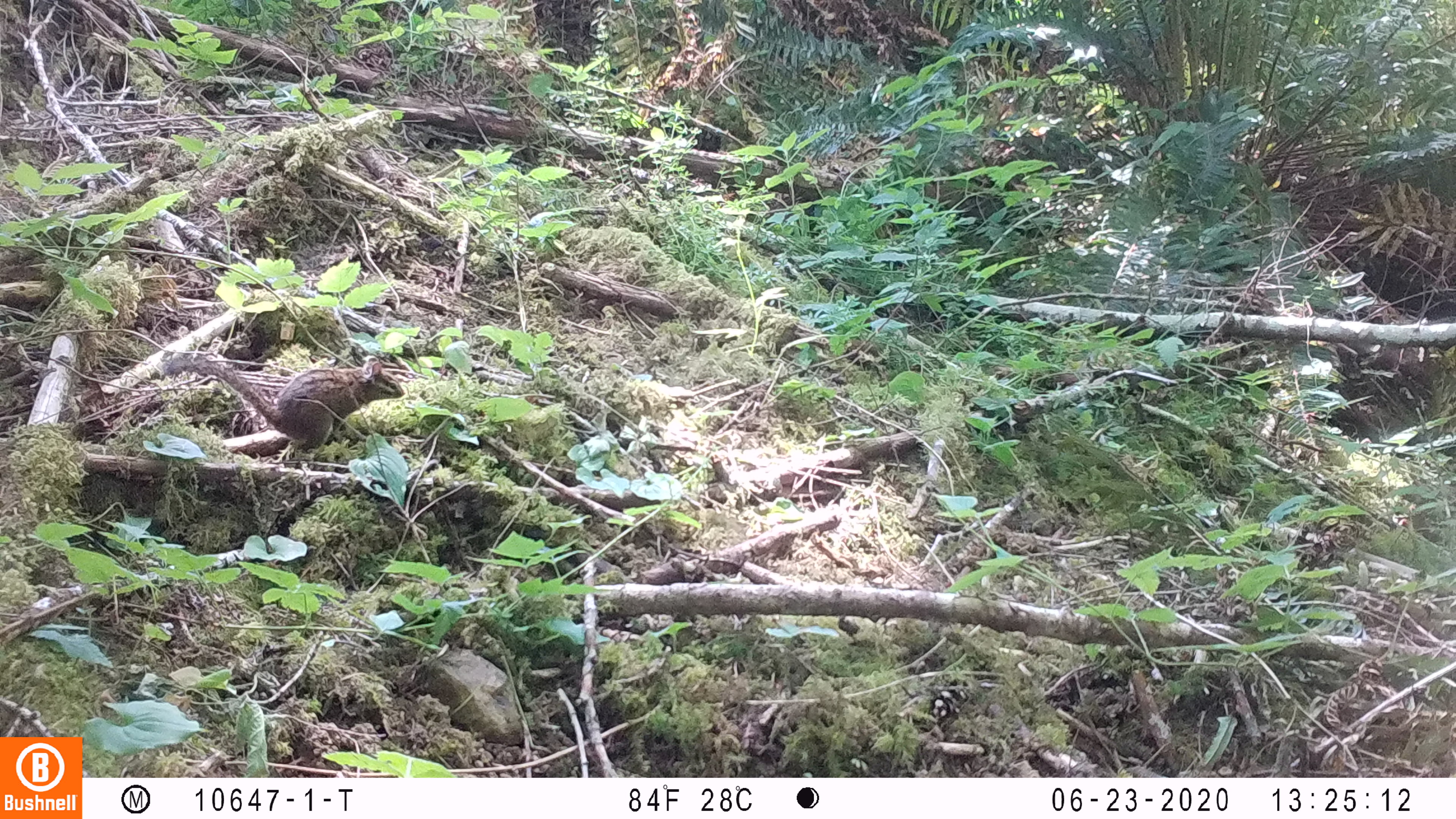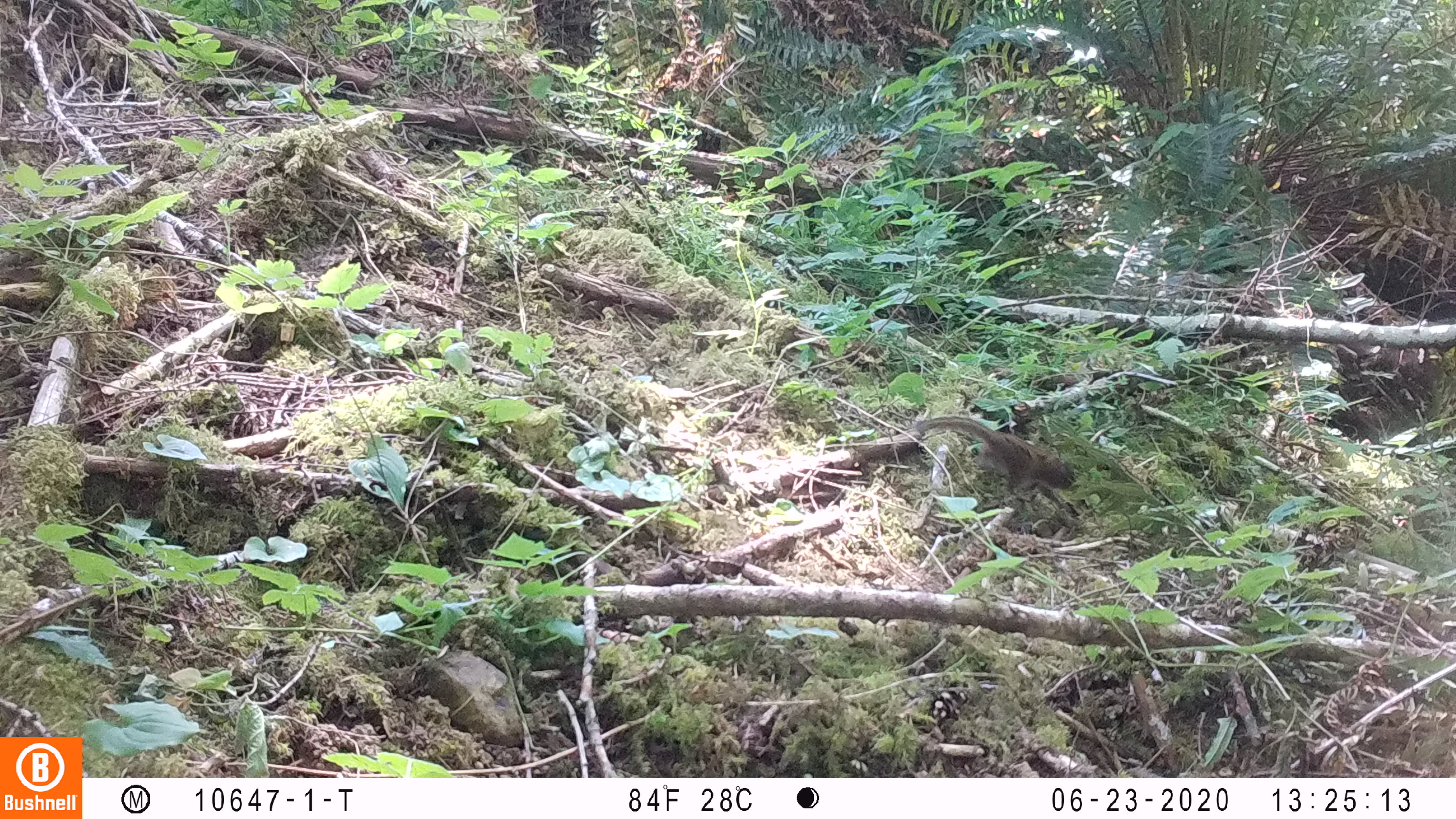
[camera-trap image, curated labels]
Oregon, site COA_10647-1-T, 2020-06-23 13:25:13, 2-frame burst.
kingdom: Animalia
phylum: Chordata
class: Mammalia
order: Rodentia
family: Sciuridae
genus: Neotamias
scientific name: Neotamias townsendii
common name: townsend's chipmunk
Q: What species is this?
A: Townsend's chipmunk (Neotamias townsendii).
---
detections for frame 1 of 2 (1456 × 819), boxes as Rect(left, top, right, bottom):
townsend's chipmunk: Rect(160, 348, 410, 461)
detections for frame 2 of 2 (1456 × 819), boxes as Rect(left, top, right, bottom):
townsend's chipmunk: Rect(913, 410, 1081, 509)